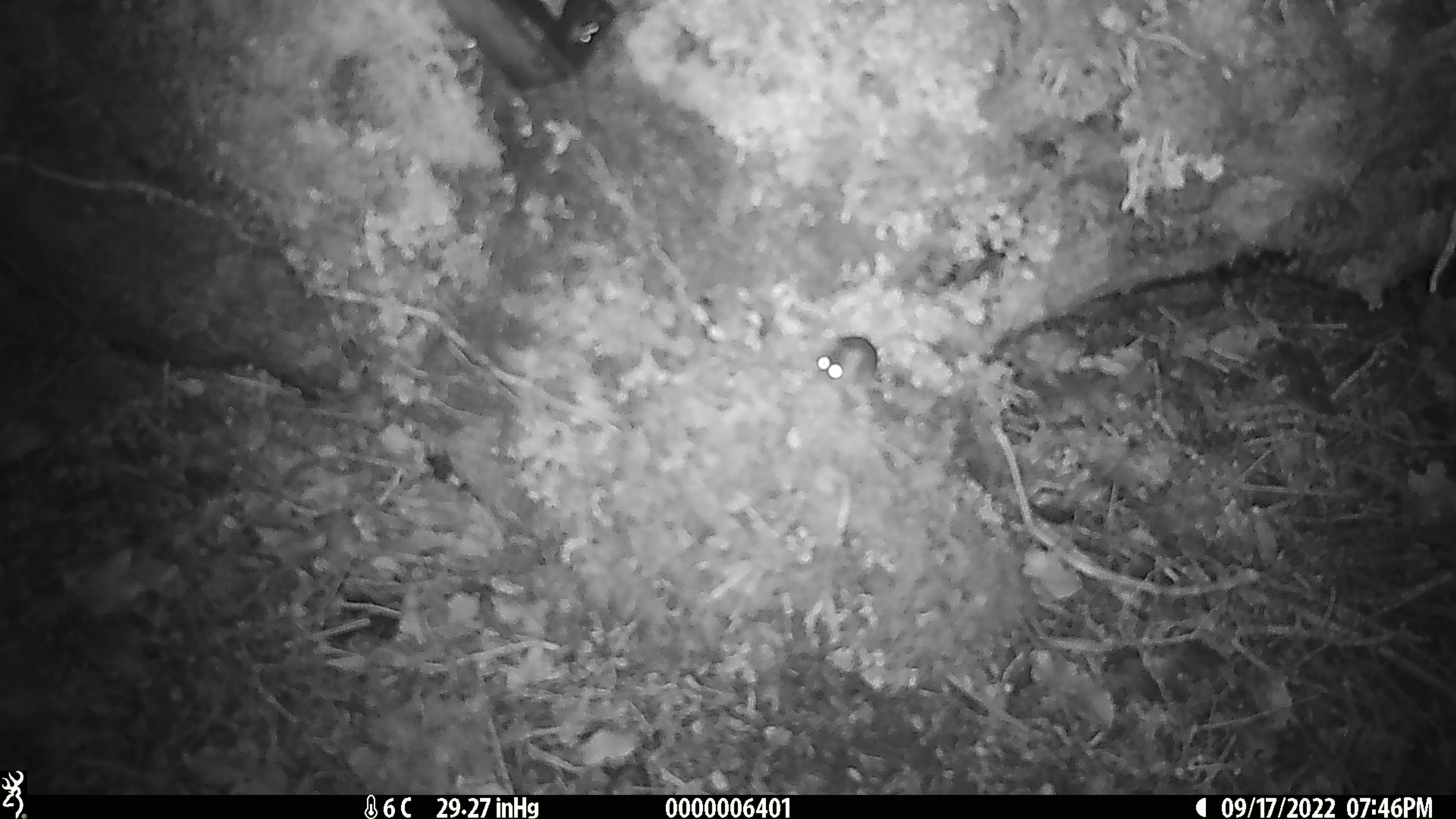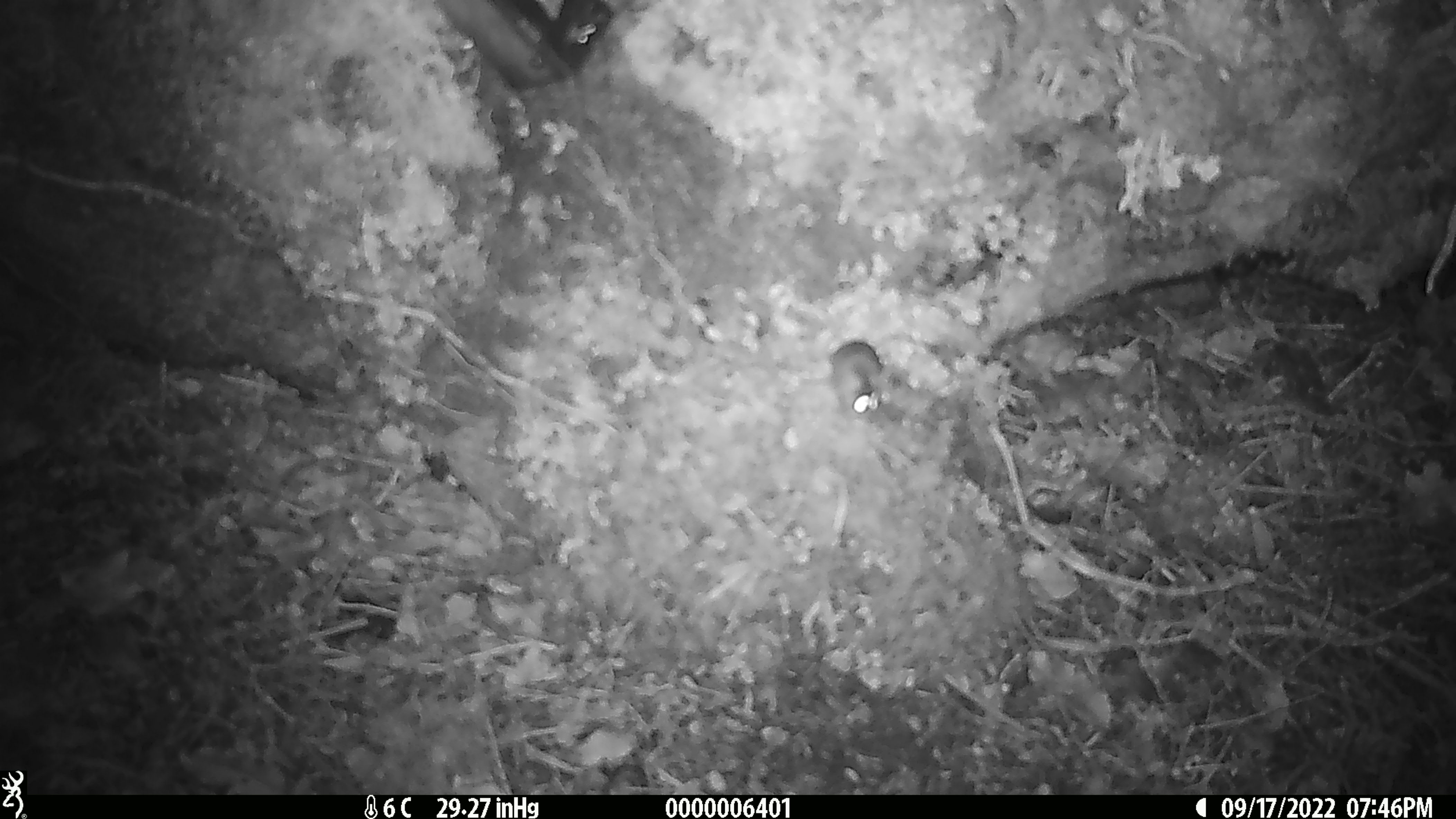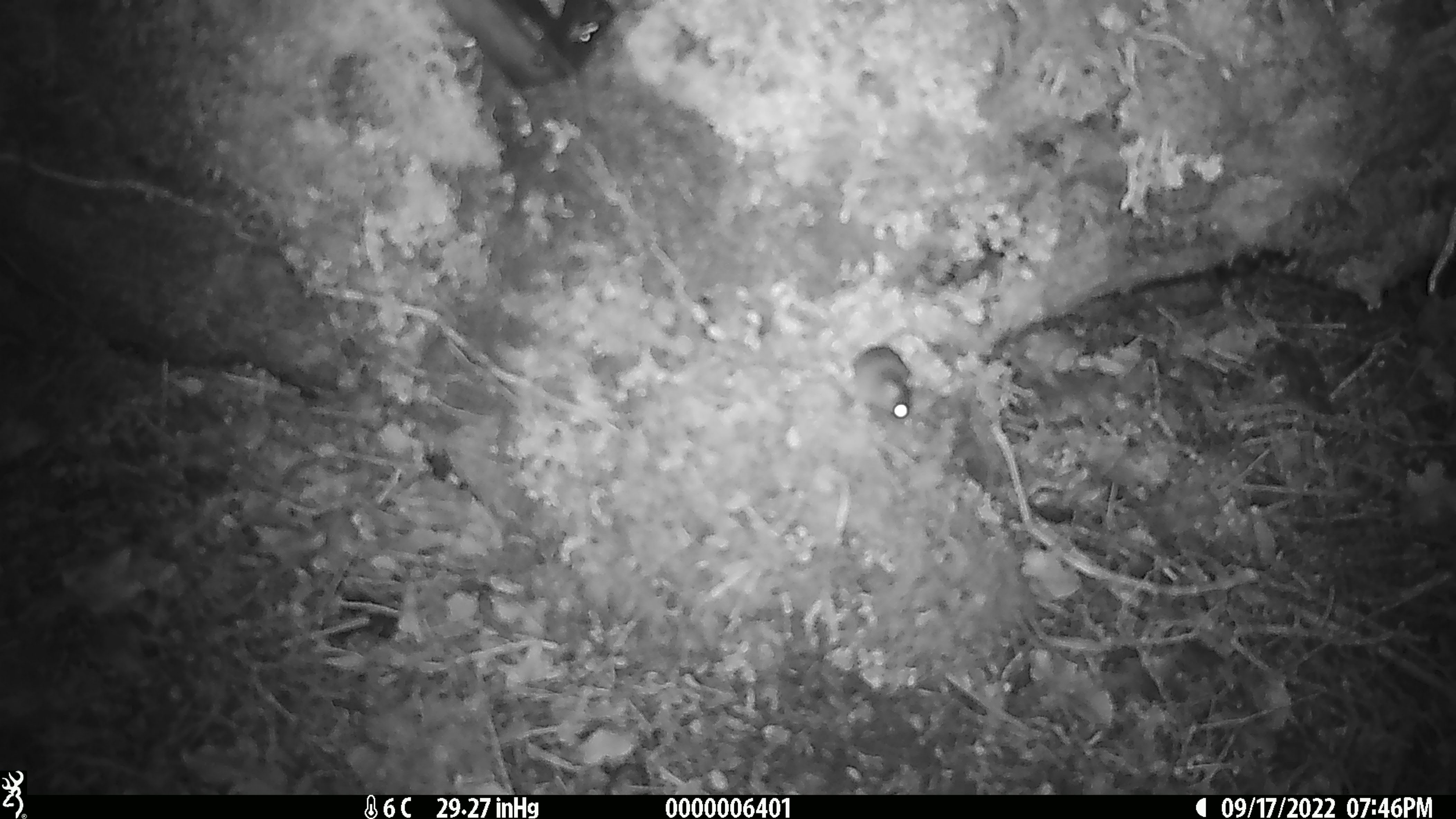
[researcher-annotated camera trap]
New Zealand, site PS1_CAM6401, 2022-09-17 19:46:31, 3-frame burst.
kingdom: Animalia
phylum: Chordata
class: Mammalia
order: Rodentia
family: Muridae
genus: Mus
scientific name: Mus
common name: mouse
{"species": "mouse (Mus)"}